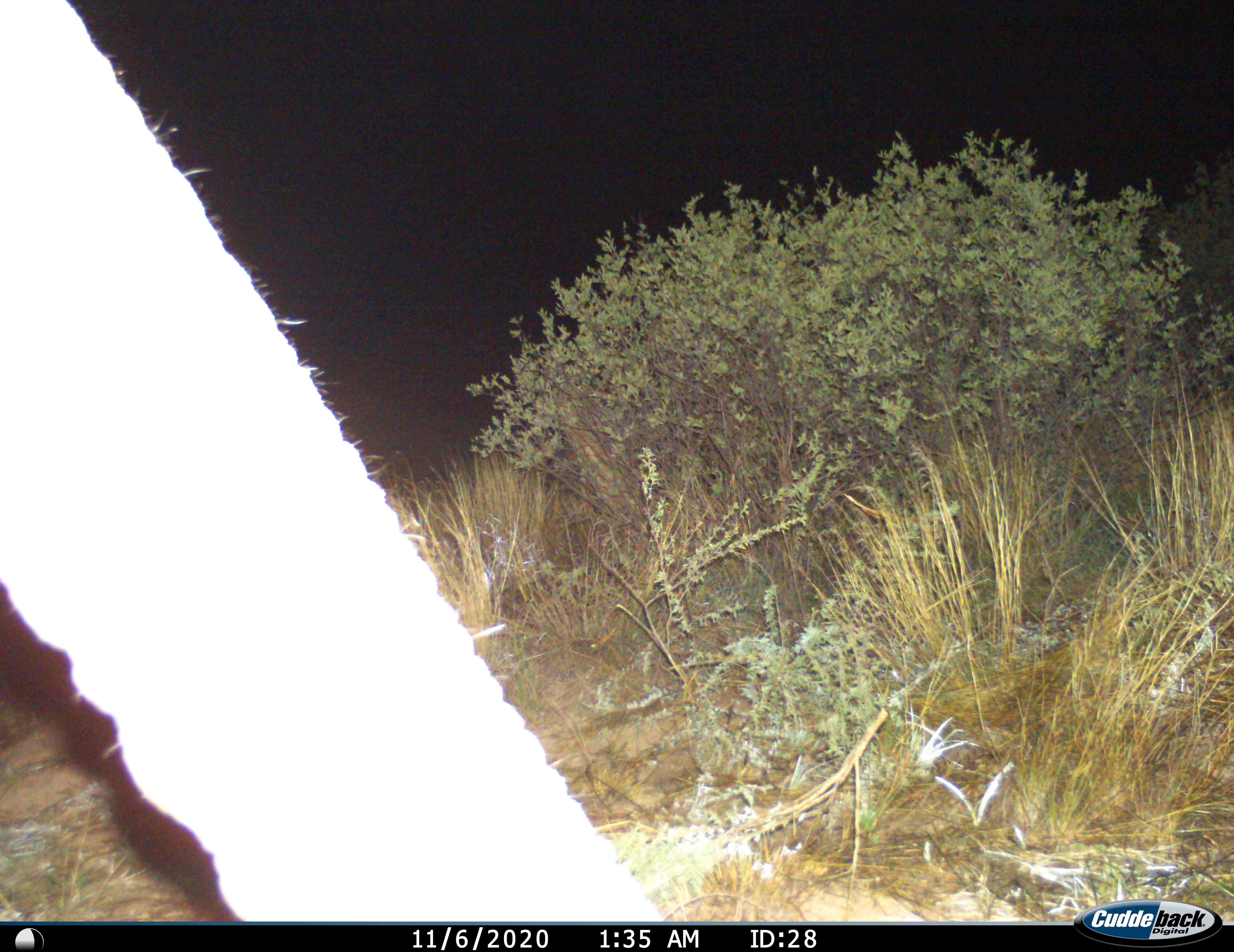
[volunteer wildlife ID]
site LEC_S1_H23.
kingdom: Animalia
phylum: Chordata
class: Mammalia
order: Proboscidea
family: Elephantidae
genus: Loxodonta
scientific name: Loxodonta africana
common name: african bush elephant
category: elephant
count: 1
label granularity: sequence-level